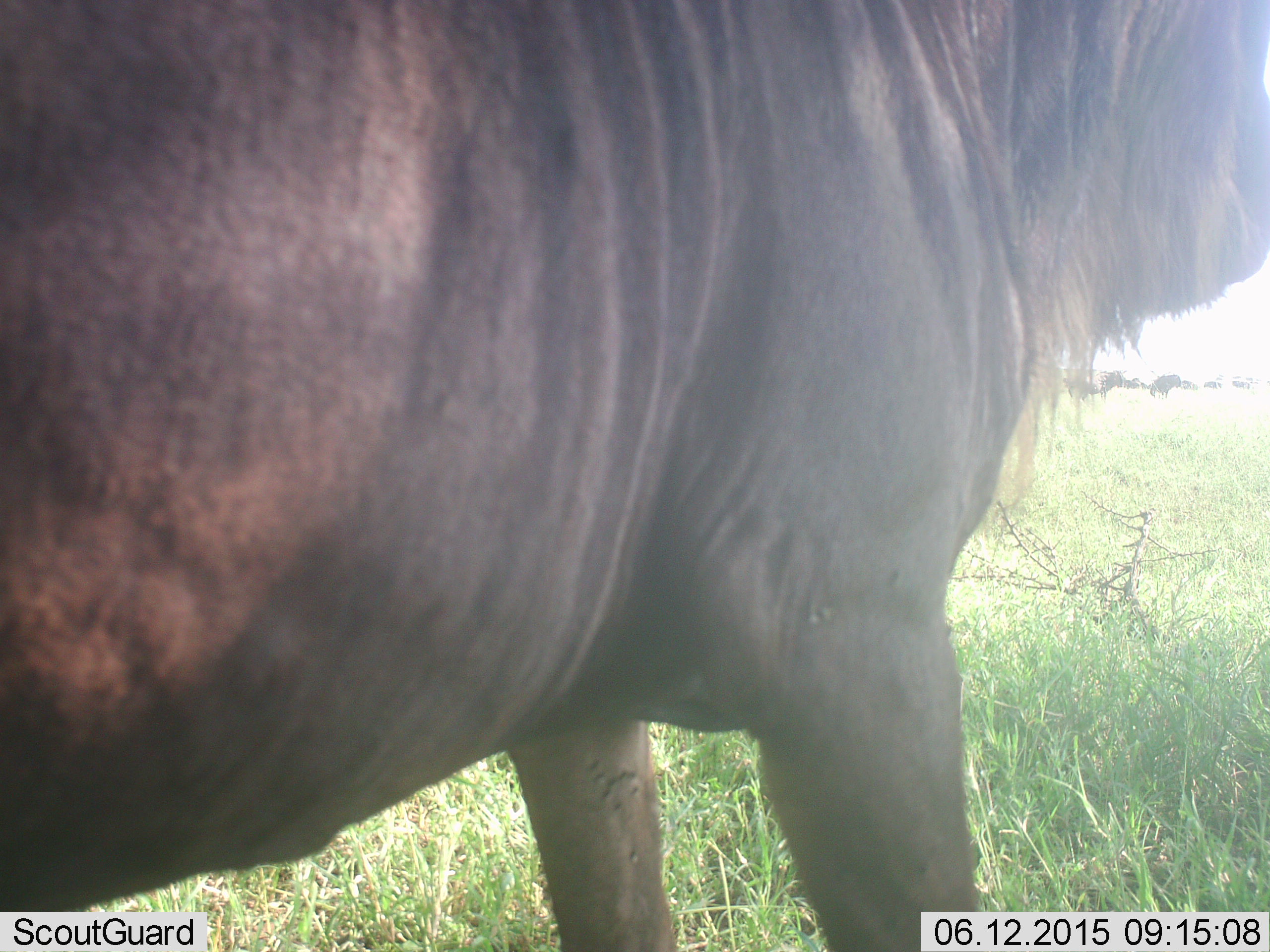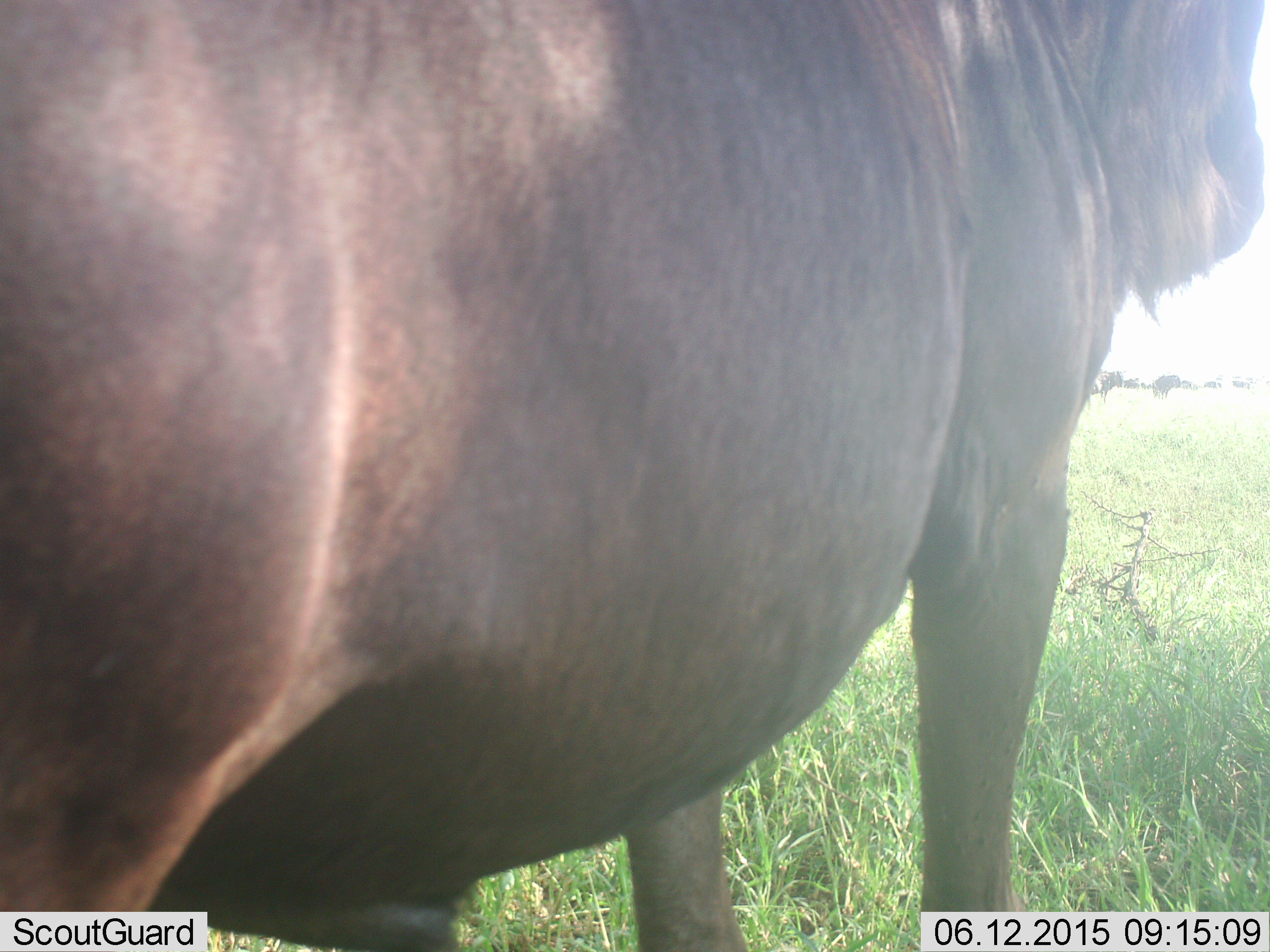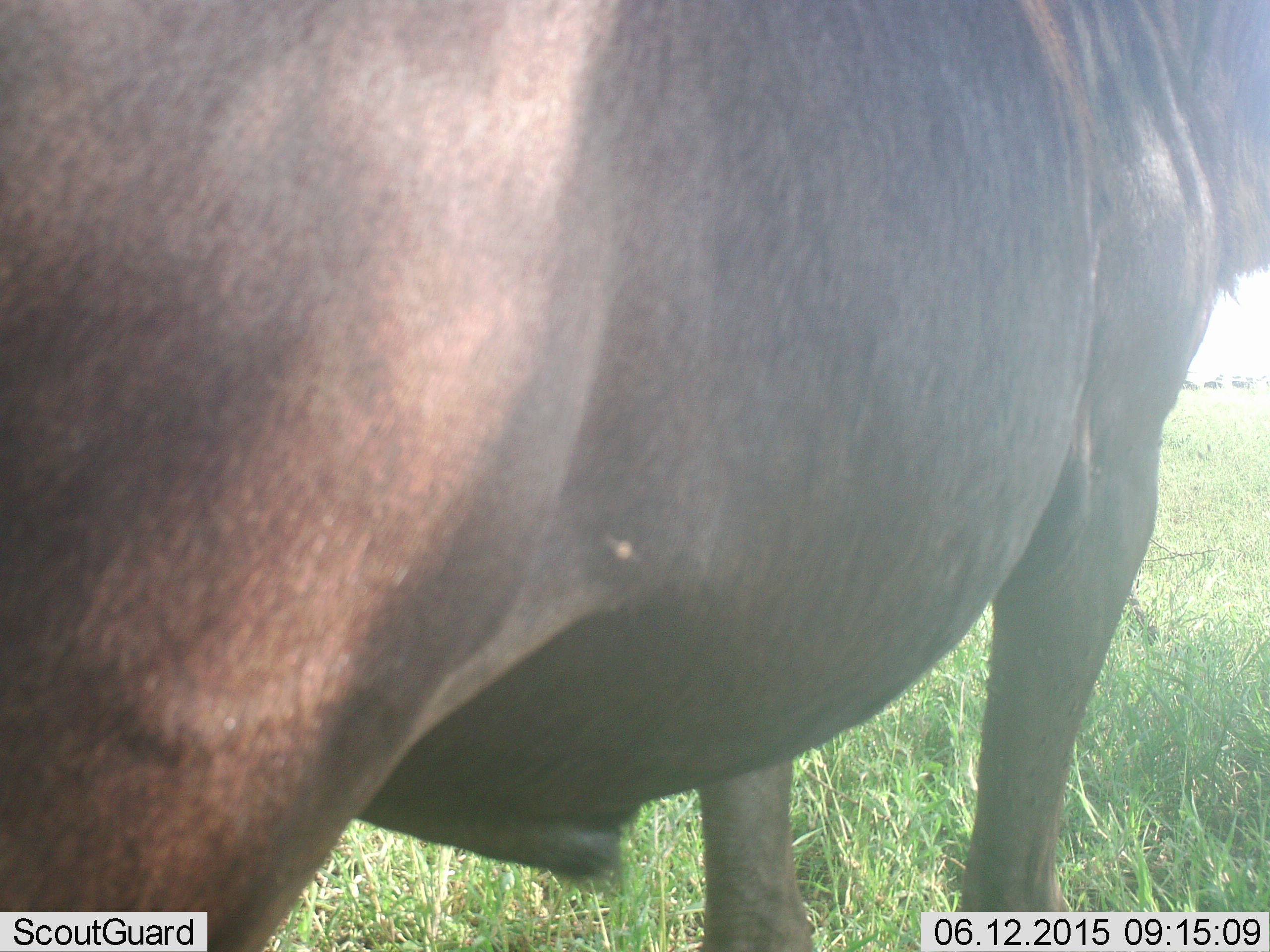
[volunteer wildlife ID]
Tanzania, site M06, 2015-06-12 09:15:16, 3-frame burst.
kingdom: Animalia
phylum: Chordata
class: Mammalia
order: Artiodactyla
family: Bovidae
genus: Connochaetes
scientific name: Connochaetes taurinus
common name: blue wildebeest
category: wildebeest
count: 1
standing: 90%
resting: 0%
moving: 20%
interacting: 0%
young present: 0%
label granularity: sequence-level